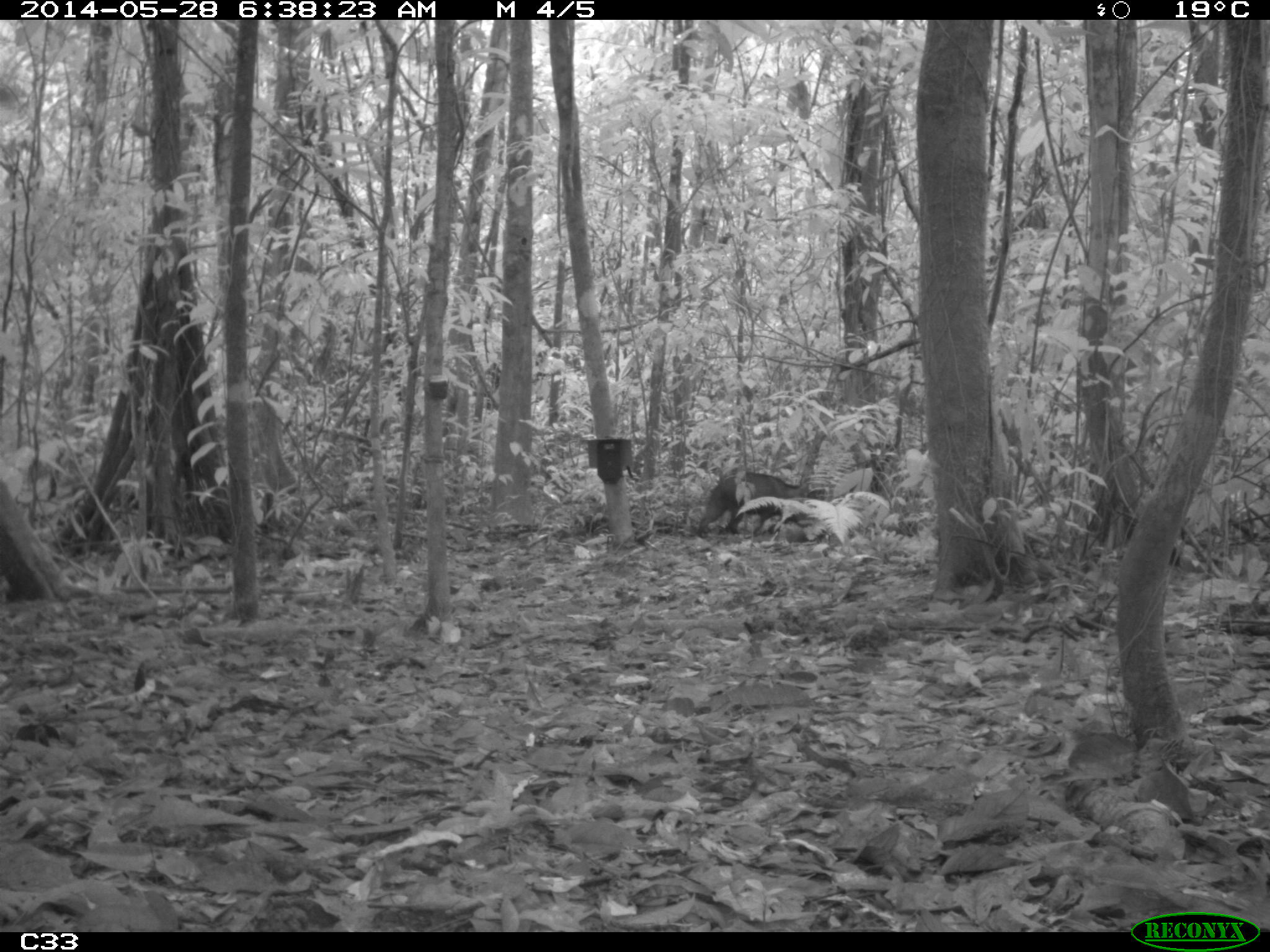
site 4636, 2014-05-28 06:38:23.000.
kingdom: Animalia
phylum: Chordata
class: Mammalia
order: Artiodactyla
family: Tayassuidae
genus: Pecari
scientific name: Pecari tajacu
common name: collared peccary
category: tayassu tajacu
Tayassu tajacu (collared peccary) (Pecari tajacu), count 2, age adult, sex male.